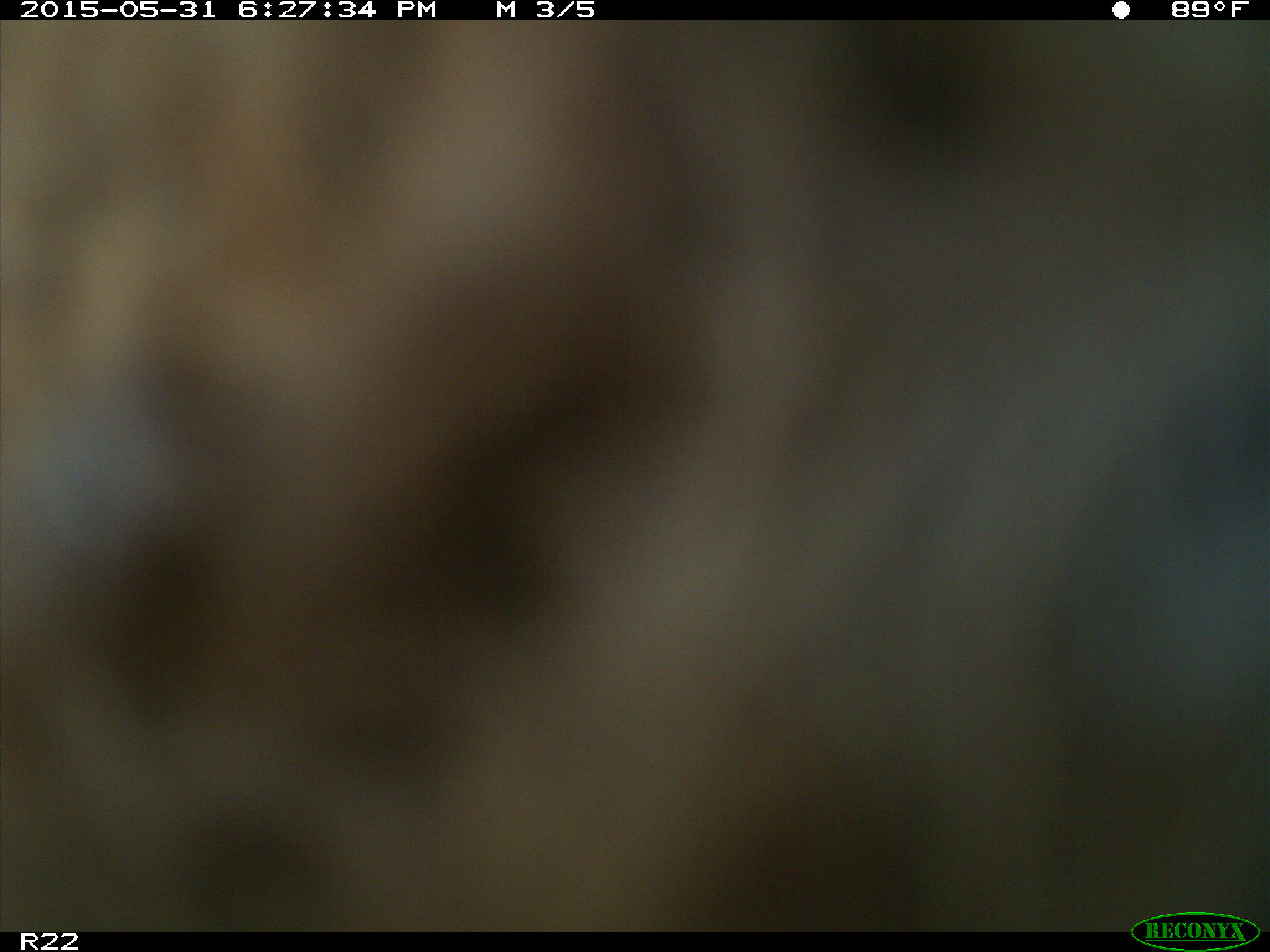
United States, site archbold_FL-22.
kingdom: Animalia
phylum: Chordata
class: Mammalia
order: Artiodactyla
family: Bovidae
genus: Bos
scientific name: Bos taurus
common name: domestic cow